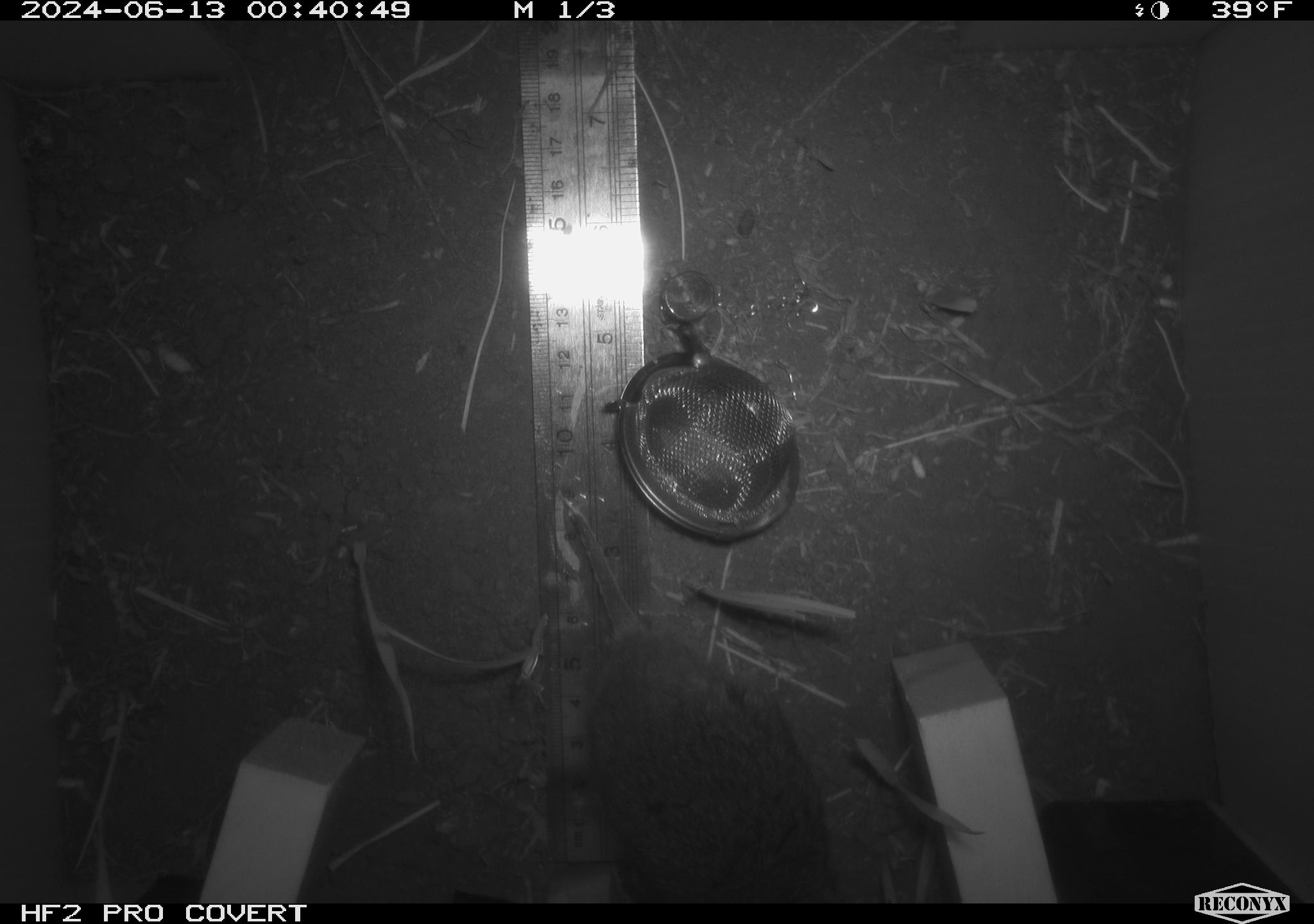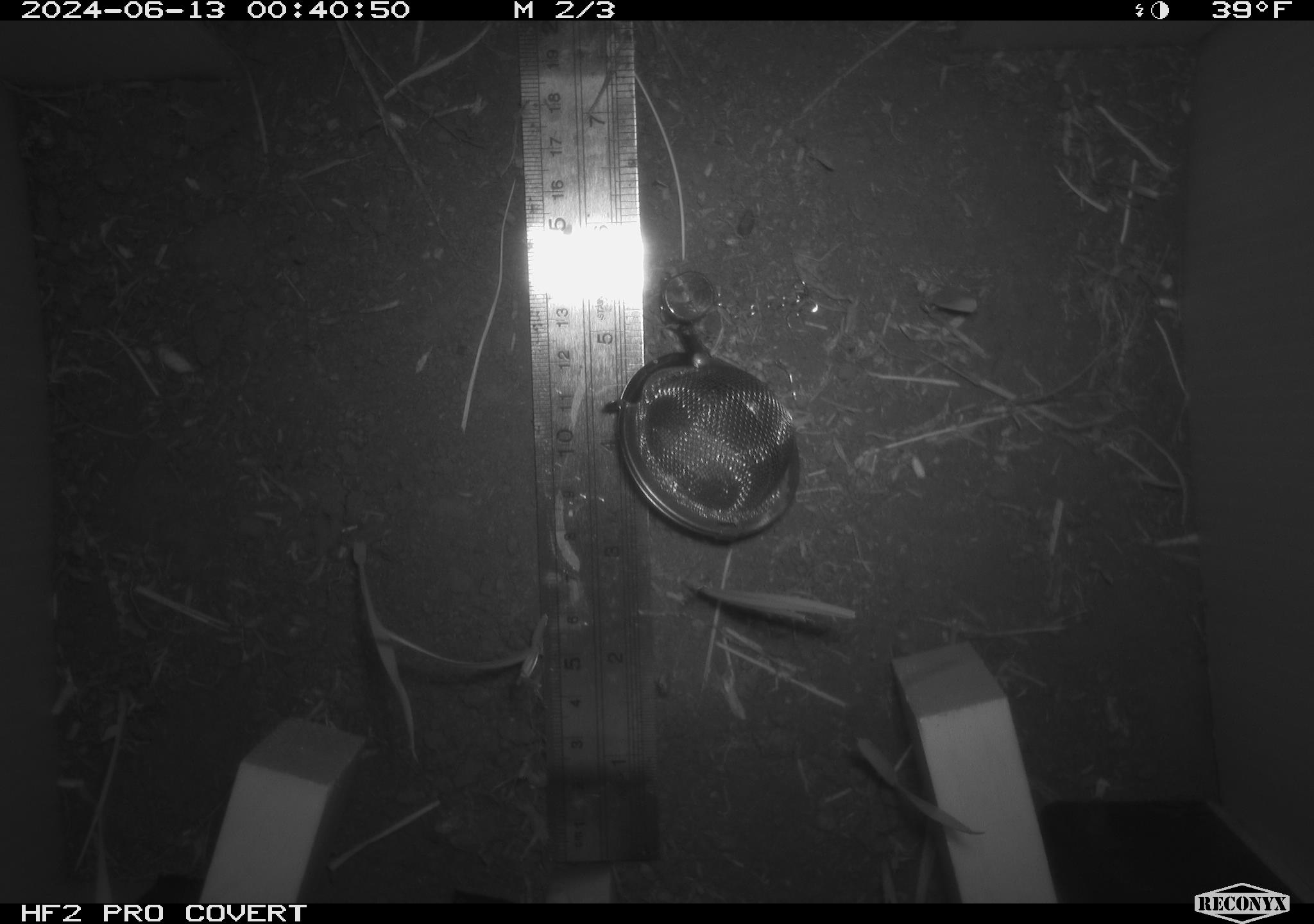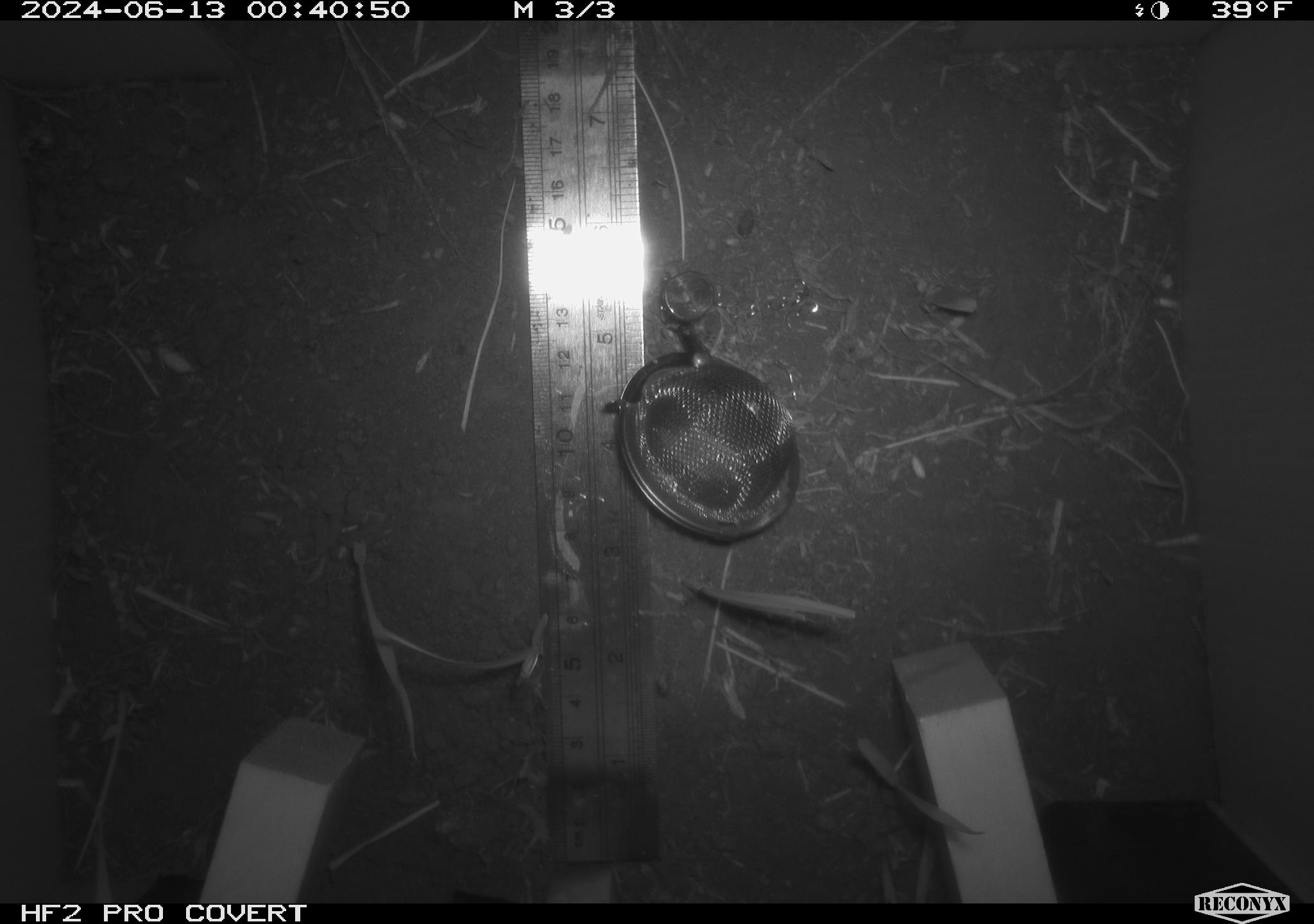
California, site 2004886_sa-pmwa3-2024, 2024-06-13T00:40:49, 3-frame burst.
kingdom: Animalia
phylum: Chordata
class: Mammalia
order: Rodentia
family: Cricetidae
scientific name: Arvicolinae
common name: voles, lemmings, and muskrats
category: arvicolinae subfamily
Arvicolinae subfamily (voles, lemmings, and muskrats) (Arvicolinae).